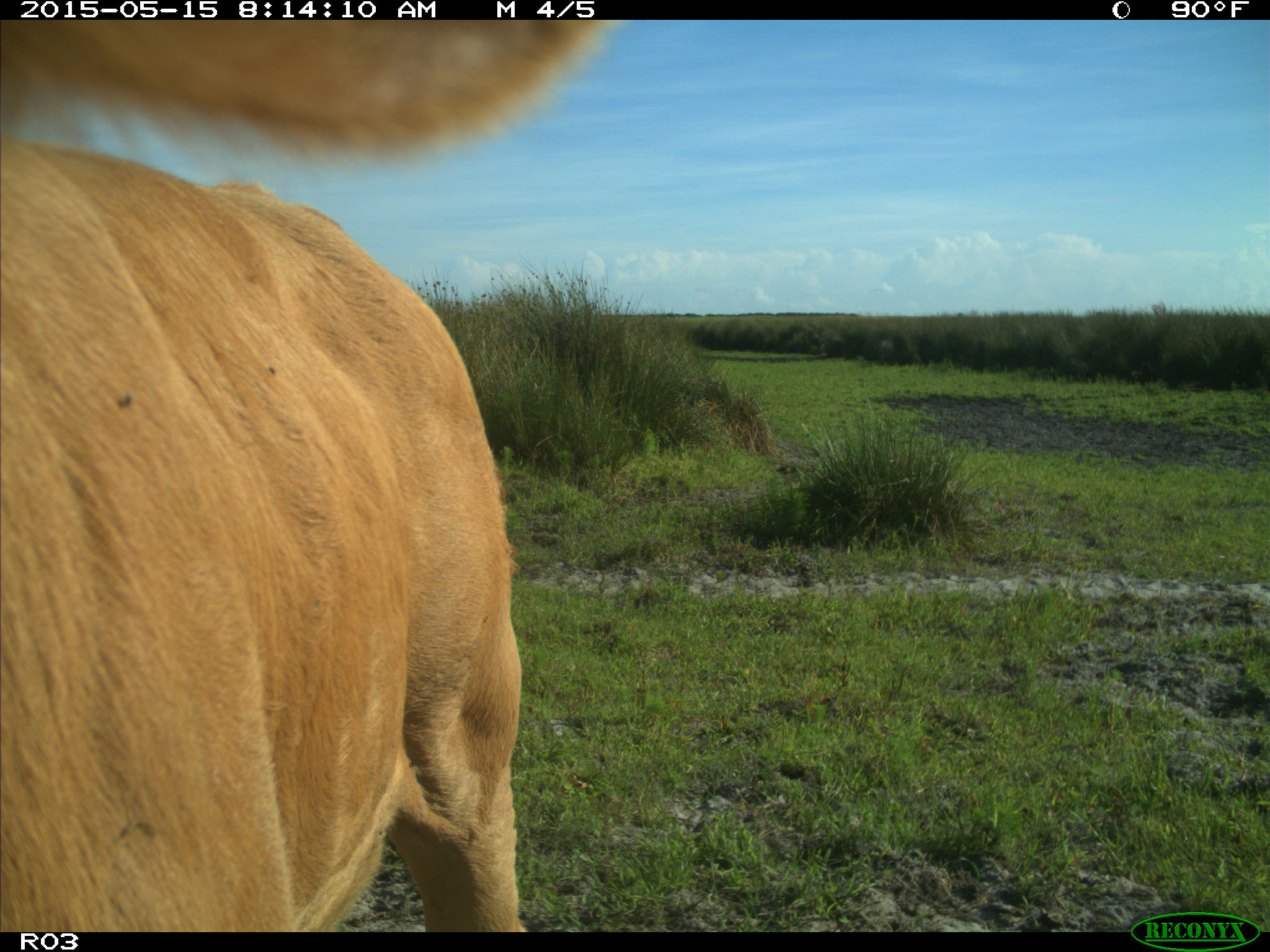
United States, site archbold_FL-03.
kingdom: Animalia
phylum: Chordata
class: Mammalia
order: Artiodactyla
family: Bovidae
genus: Bos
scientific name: Bos taurus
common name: domestic cow